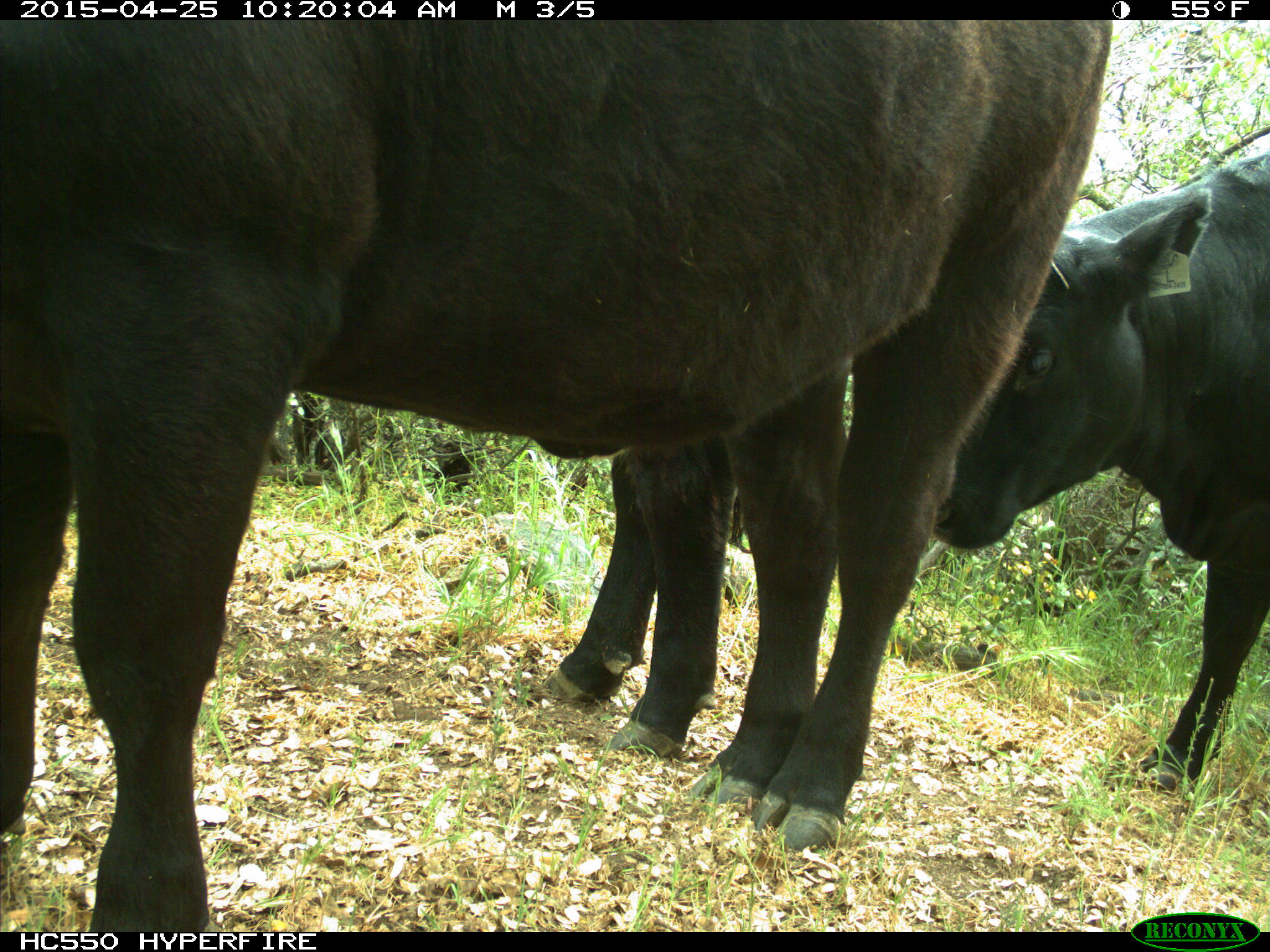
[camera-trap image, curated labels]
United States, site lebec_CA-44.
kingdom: Animalia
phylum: Chordata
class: Mammalia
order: Artiodactyla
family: Suidae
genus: Sus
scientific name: Sus scrofa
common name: wild boar